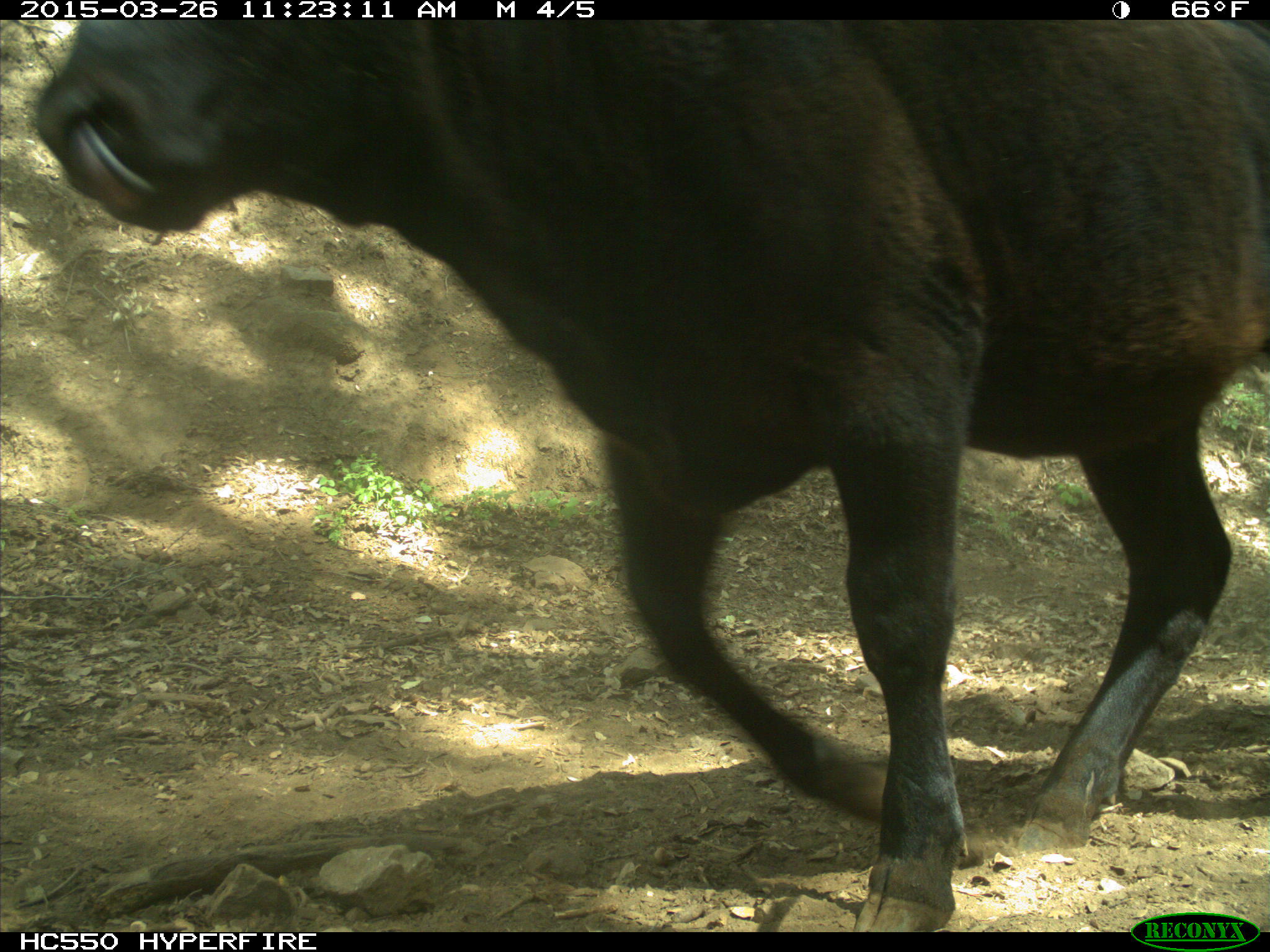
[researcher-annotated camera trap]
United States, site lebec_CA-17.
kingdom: Animalia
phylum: Chordata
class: Mammalia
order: Artiodactyla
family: Bovidae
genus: Bos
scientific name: Bos taurus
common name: domestic cow